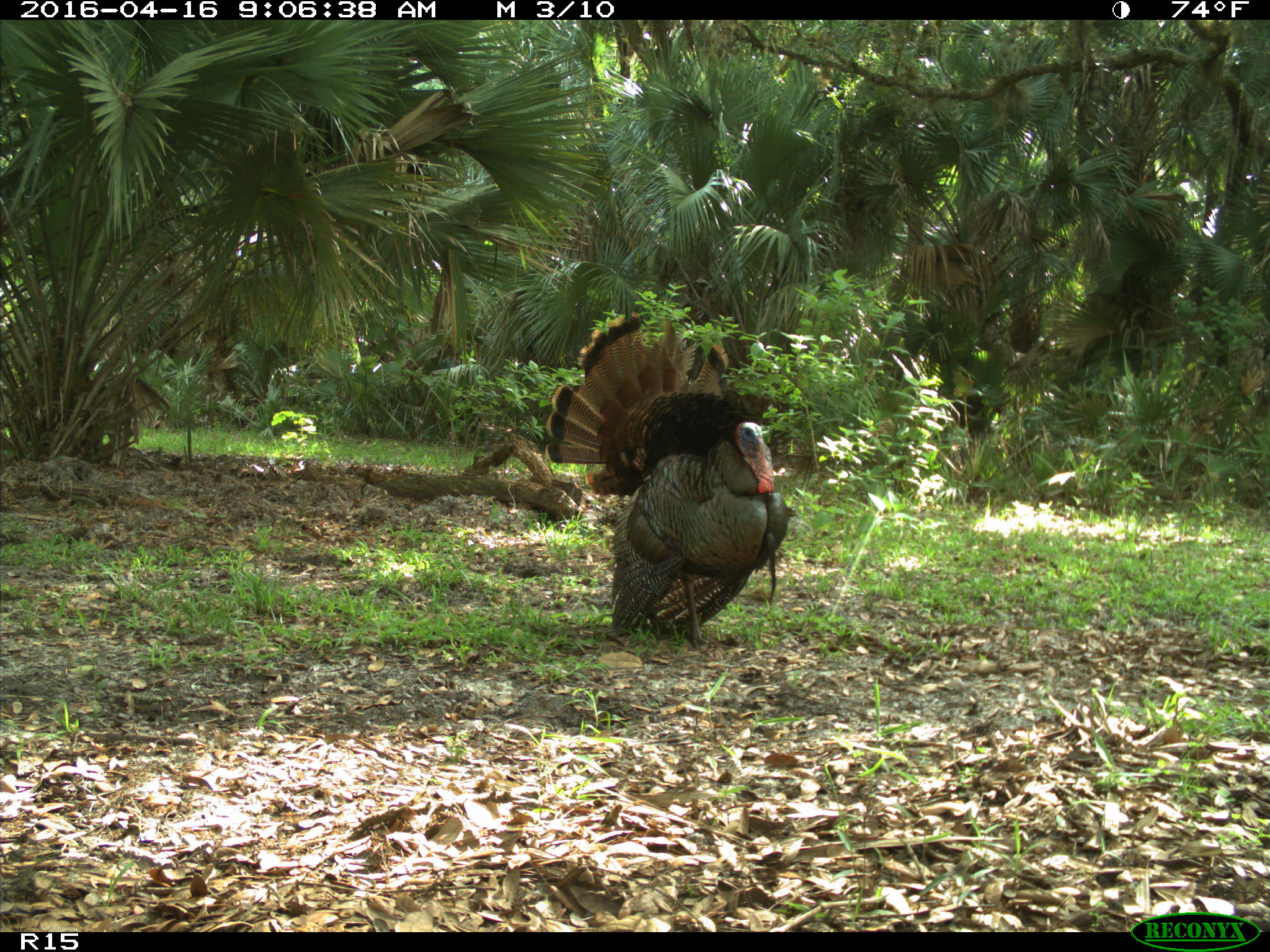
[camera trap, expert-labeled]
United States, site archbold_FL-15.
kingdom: Animalia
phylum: Chordata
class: Aves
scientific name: Aves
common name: birds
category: unidentified bird